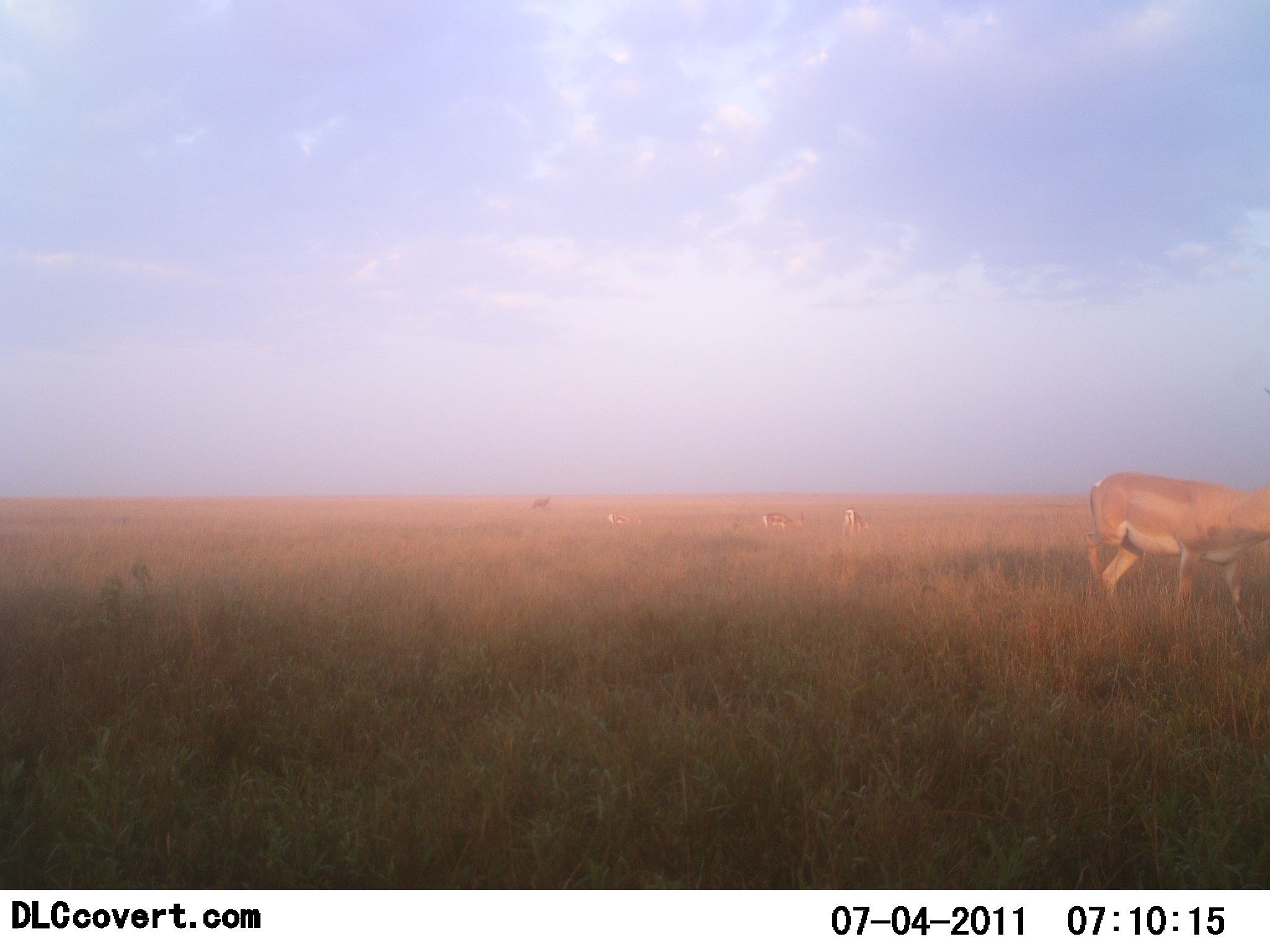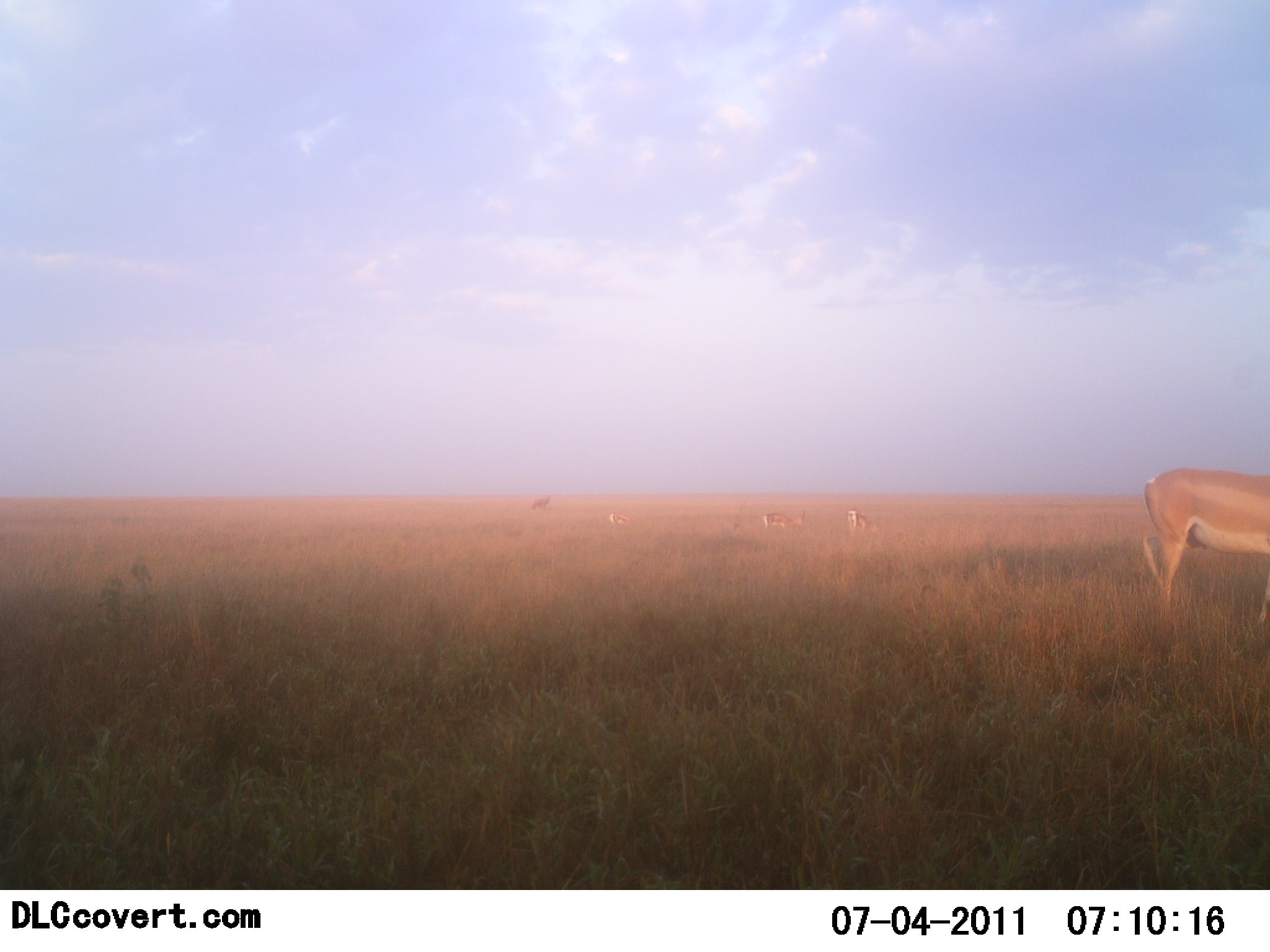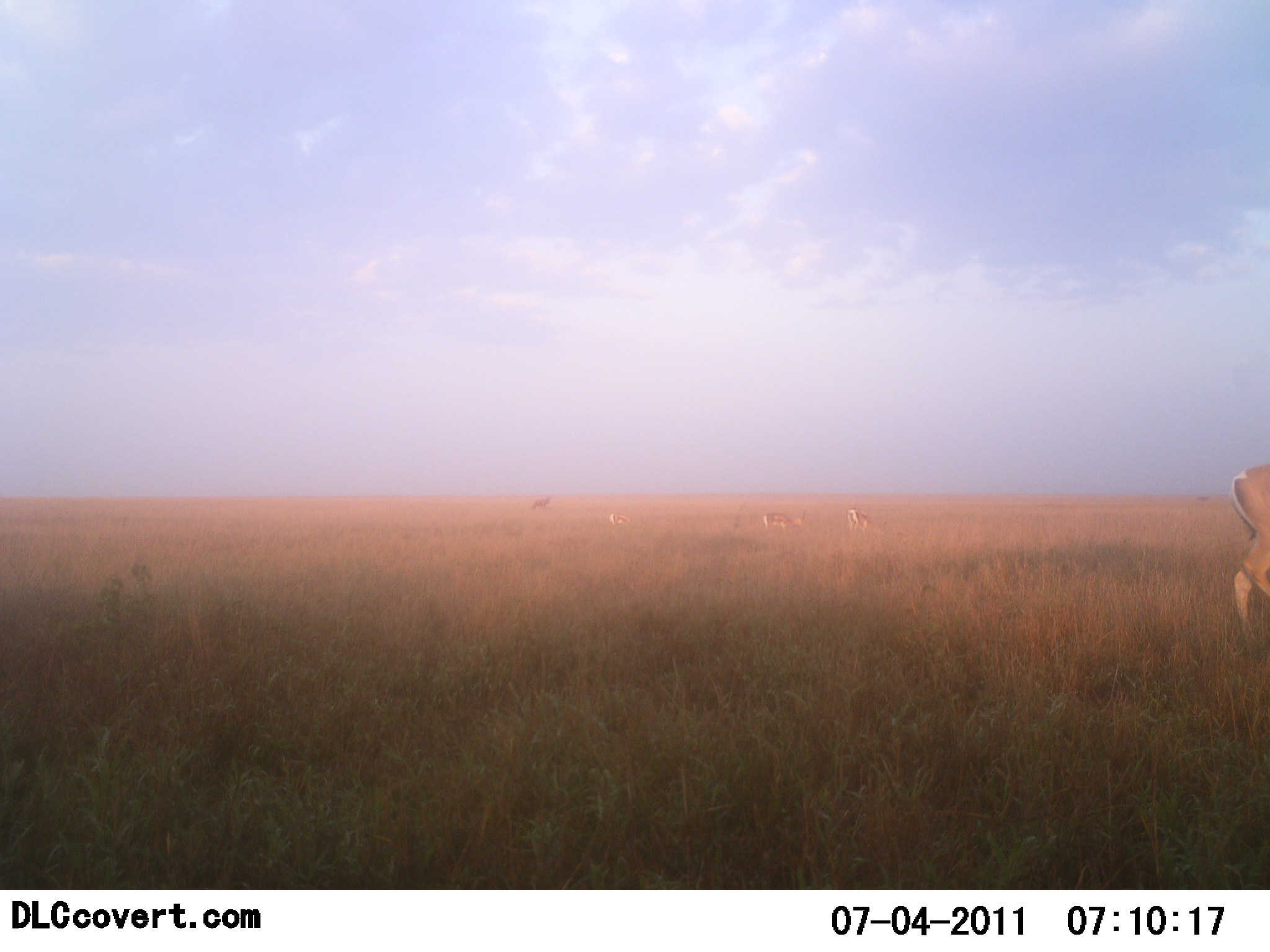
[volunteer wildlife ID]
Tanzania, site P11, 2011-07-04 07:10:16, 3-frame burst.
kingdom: Animalia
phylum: Chordata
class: Mammalia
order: Artiodactyla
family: Bovidae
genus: Nanger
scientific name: Nanger granti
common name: grant's gazelle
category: gazellegrants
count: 4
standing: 45%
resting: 0%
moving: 64%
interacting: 0%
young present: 0%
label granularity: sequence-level